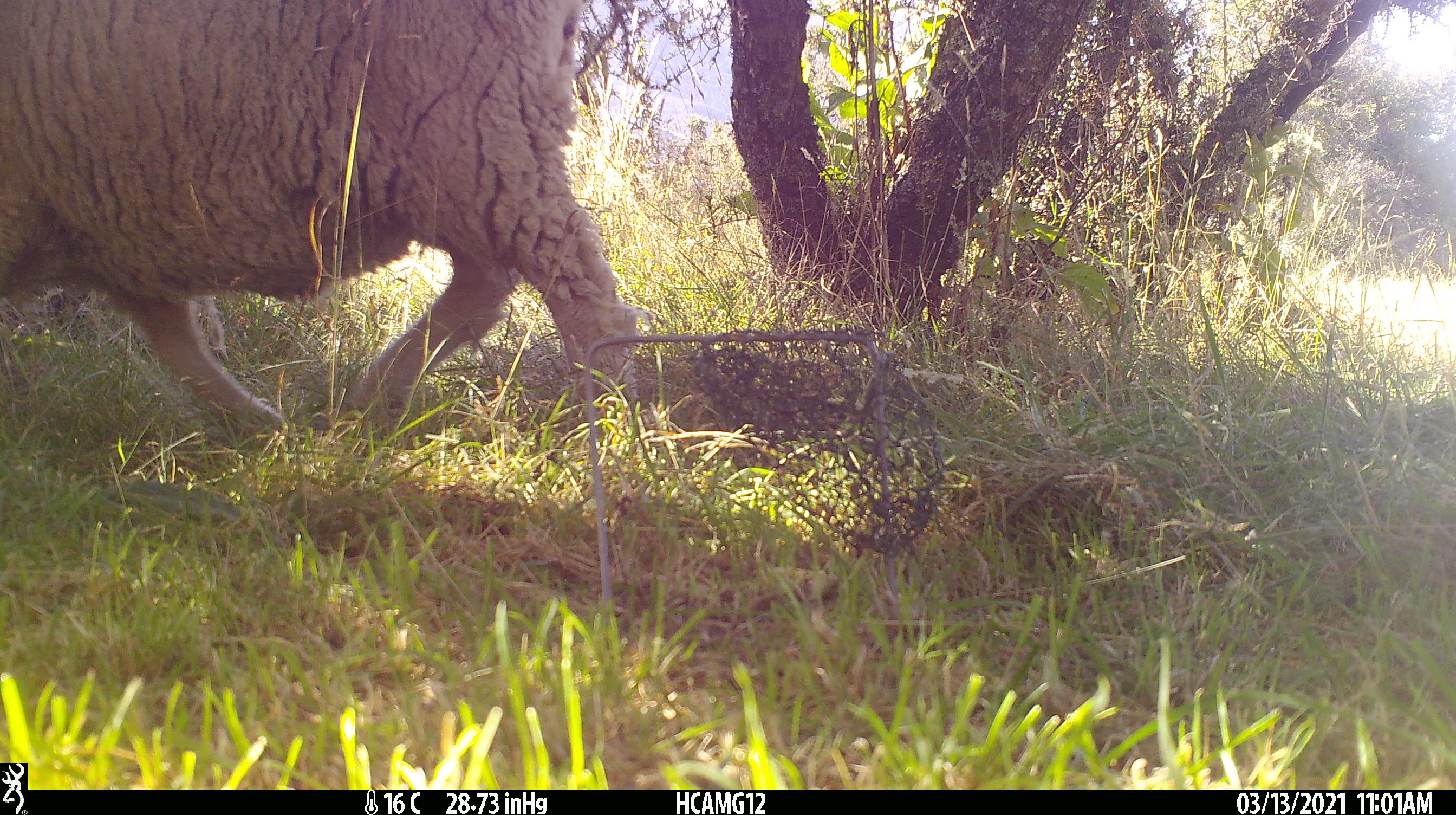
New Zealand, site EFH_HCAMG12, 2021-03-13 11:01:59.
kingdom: Animalia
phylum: Chordata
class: Mammalia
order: Artiodactyla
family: Bovidae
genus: Ovis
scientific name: Ovis aries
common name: domestic sheep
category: sheep